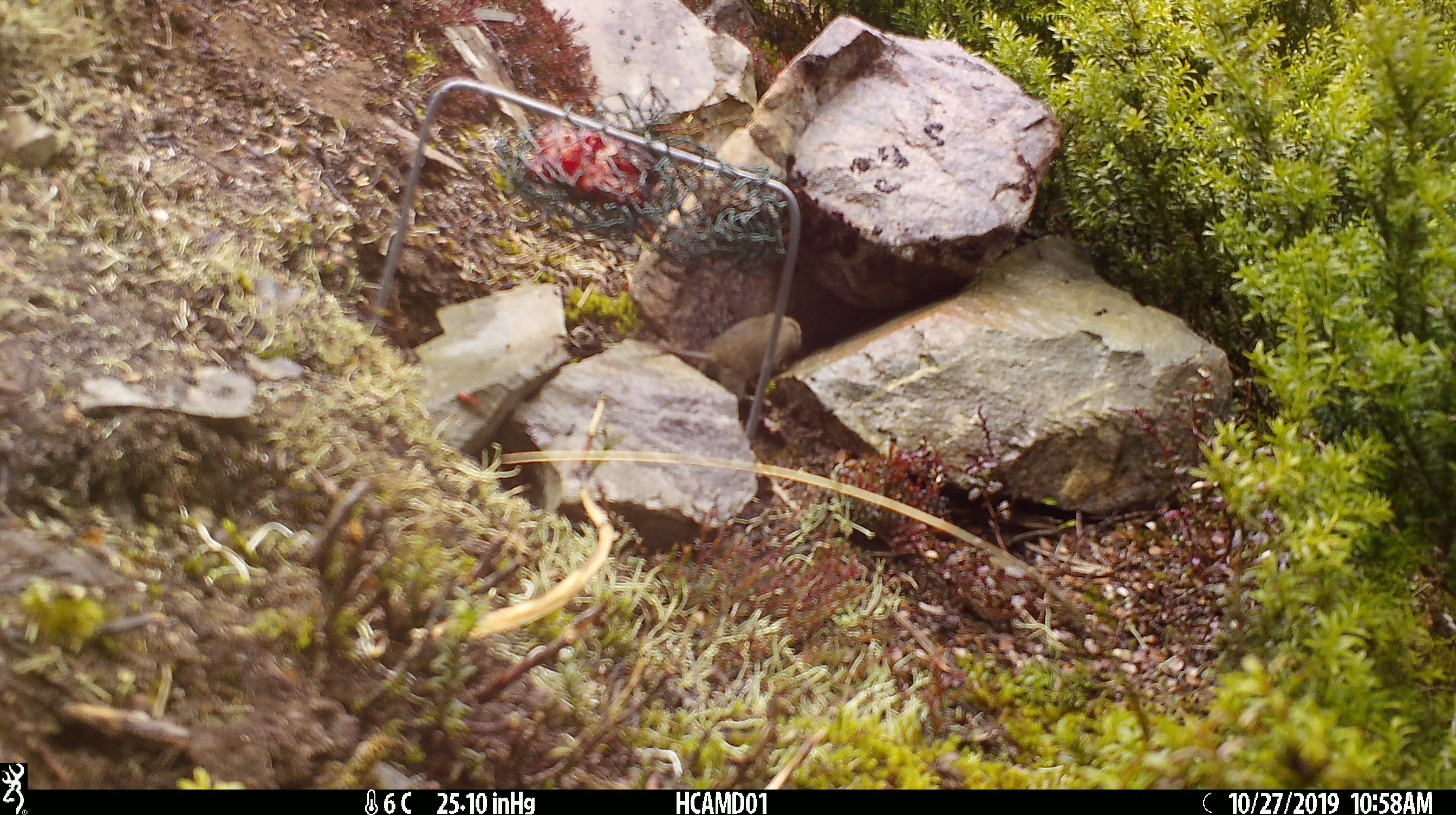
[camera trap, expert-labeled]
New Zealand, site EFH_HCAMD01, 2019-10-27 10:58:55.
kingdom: Animalia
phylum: Chordata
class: Mammalia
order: Rodentia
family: Muridae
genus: Mus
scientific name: Mus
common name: mouse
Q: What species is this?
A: Mouse (Mus).